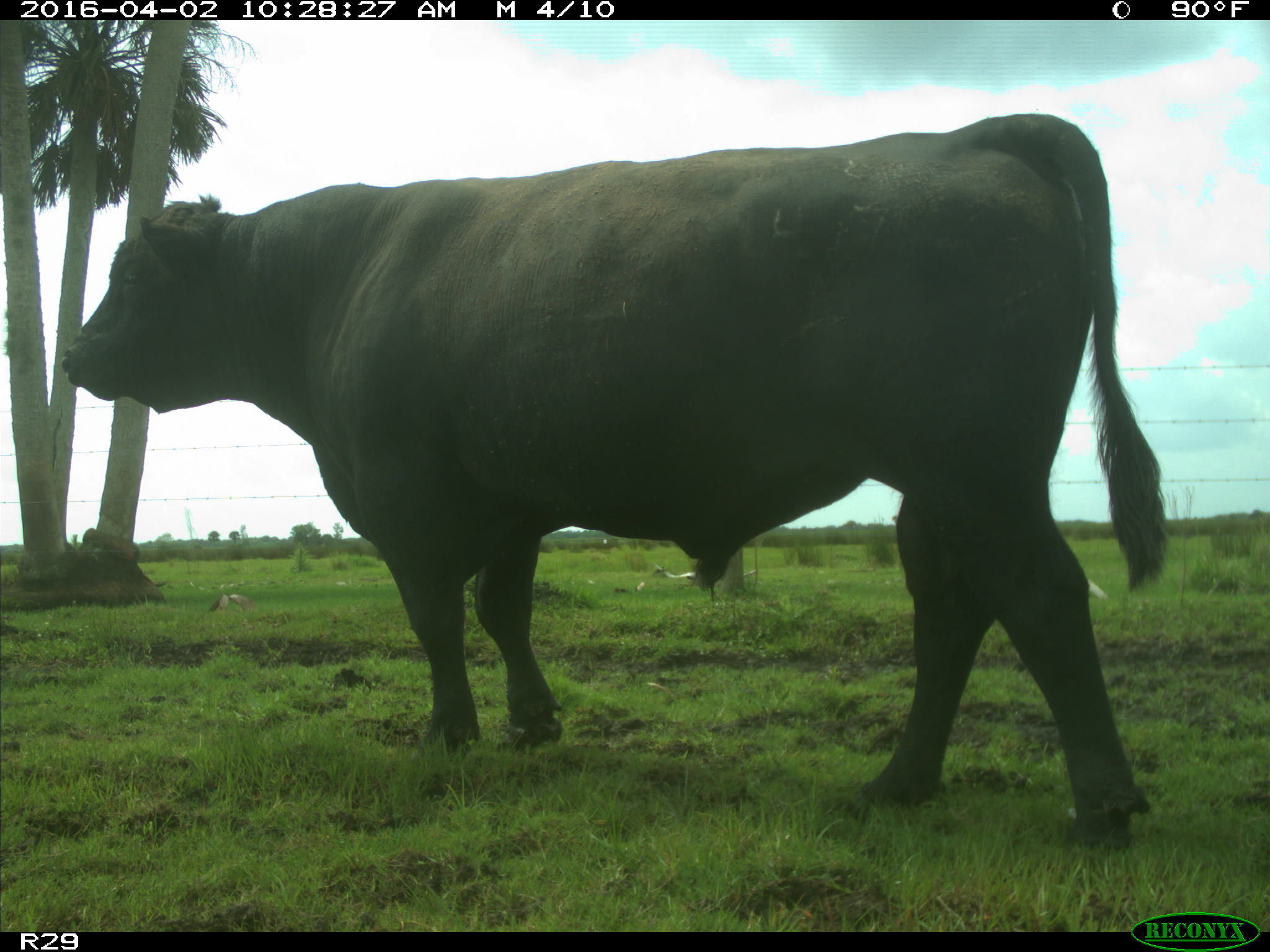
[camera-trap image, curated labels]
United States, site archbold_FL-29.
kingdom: Animalia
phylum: Chordata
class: Mammalia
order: Artiodactyla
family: Bovidae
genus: Bos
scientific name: Bos taurus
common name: domestic cow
Bos taurus (domestic cow).